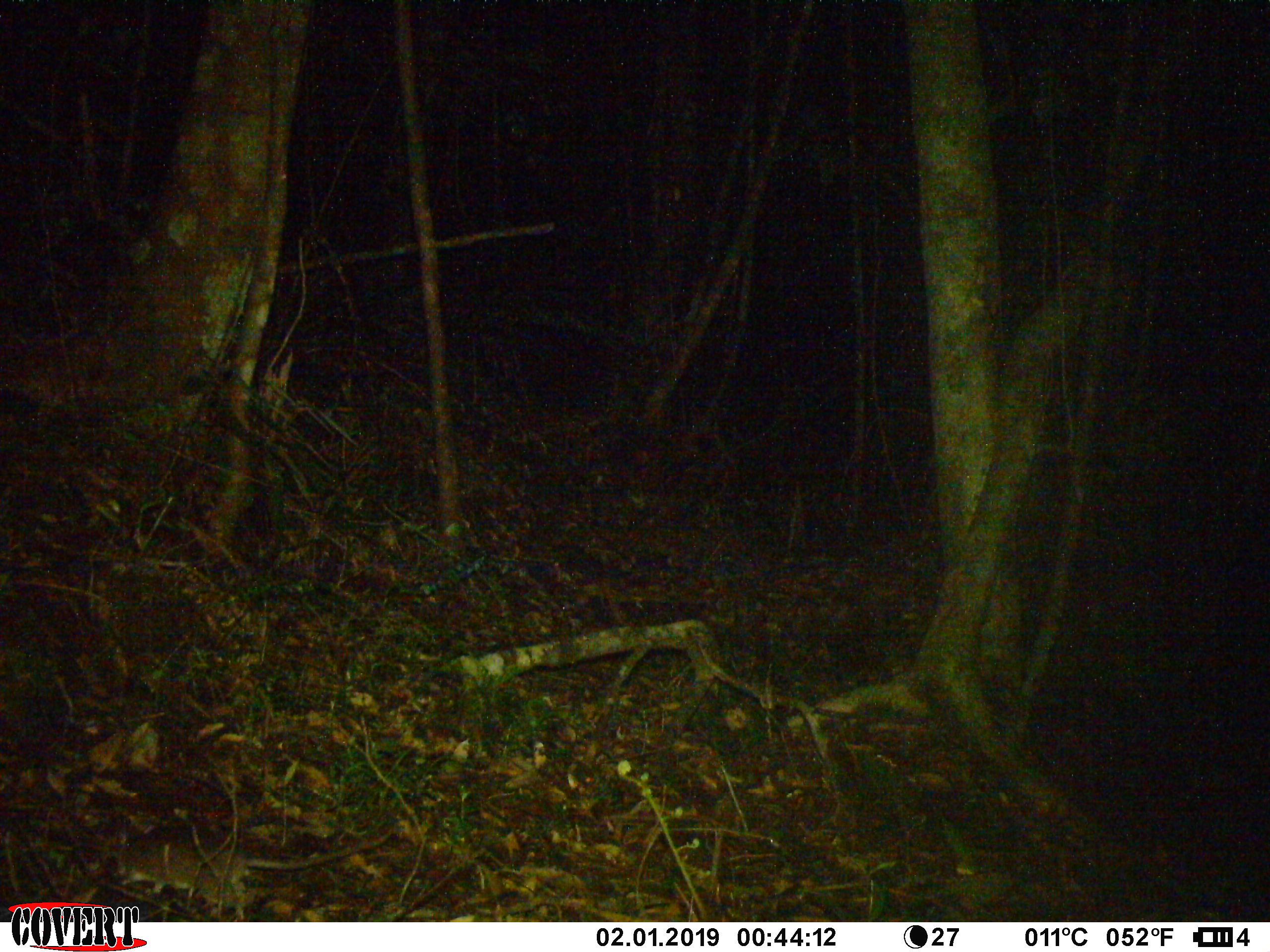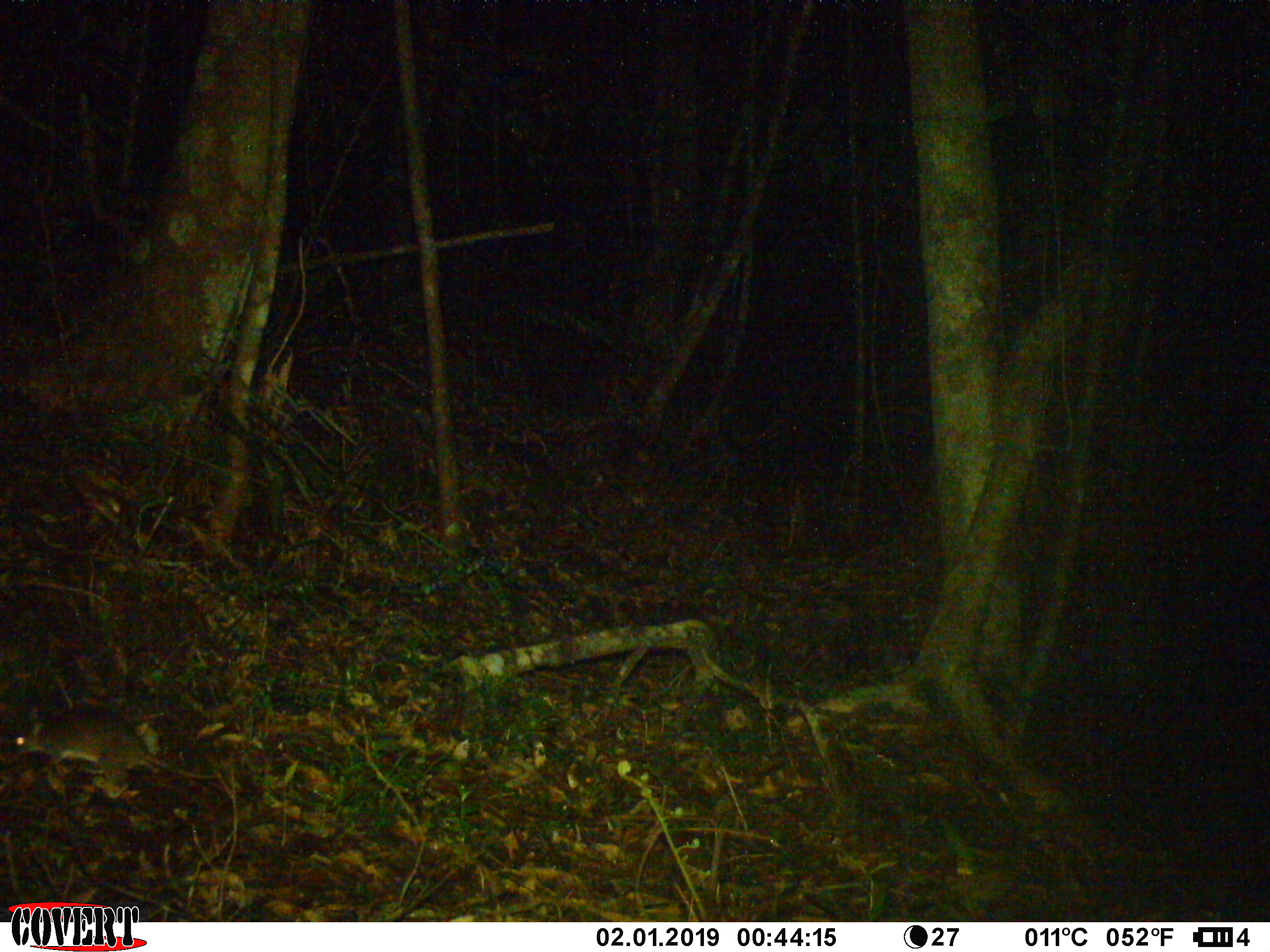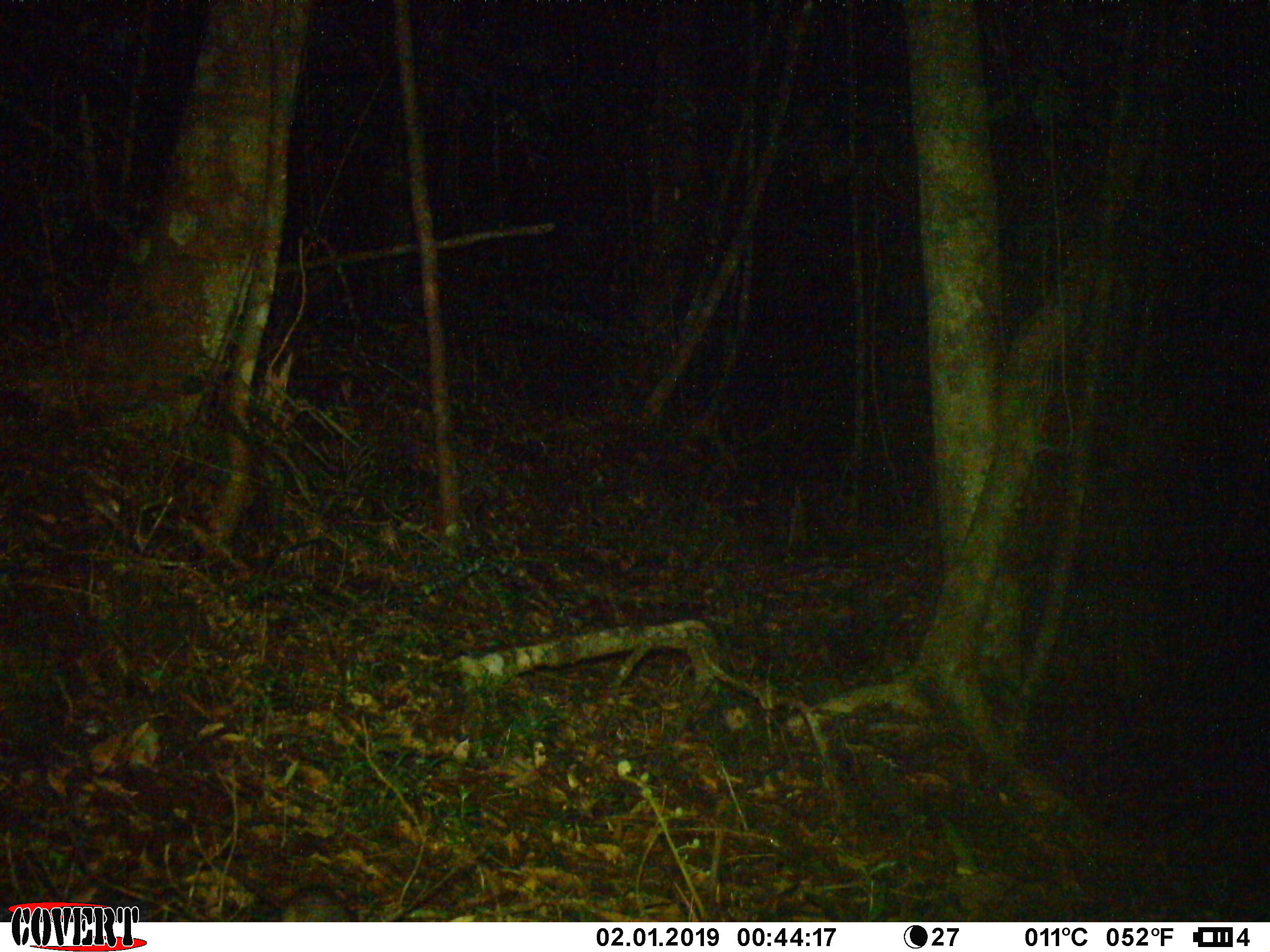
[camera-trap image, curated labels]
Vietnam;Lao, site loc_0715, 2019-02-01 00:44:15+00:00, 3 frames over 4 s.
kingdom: Animalia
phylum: Chordata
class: Mammalia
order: Rodentia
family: Muridae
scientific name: Muridae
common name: old-world mice and rats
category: unidentified murid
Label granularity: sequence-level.